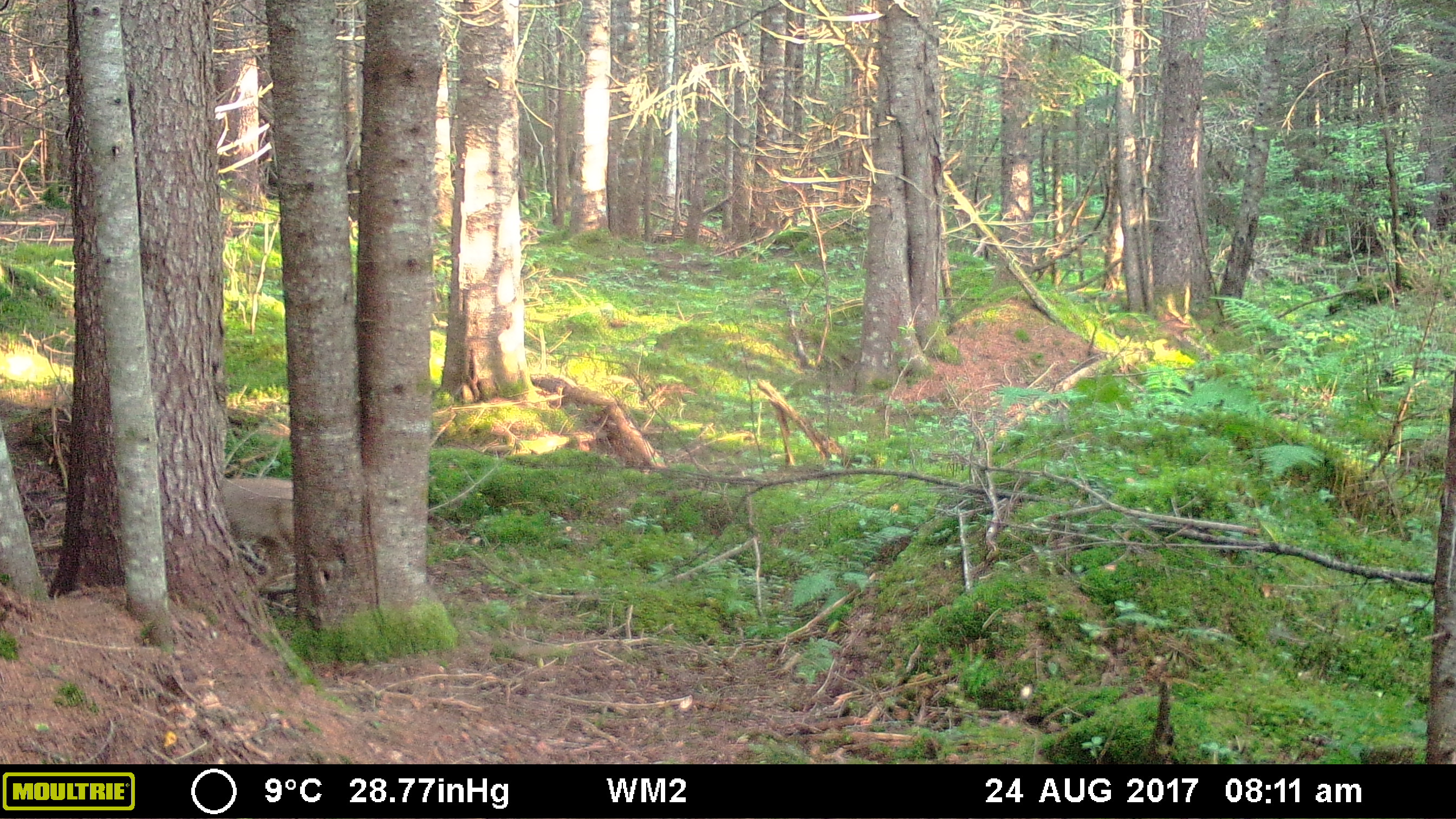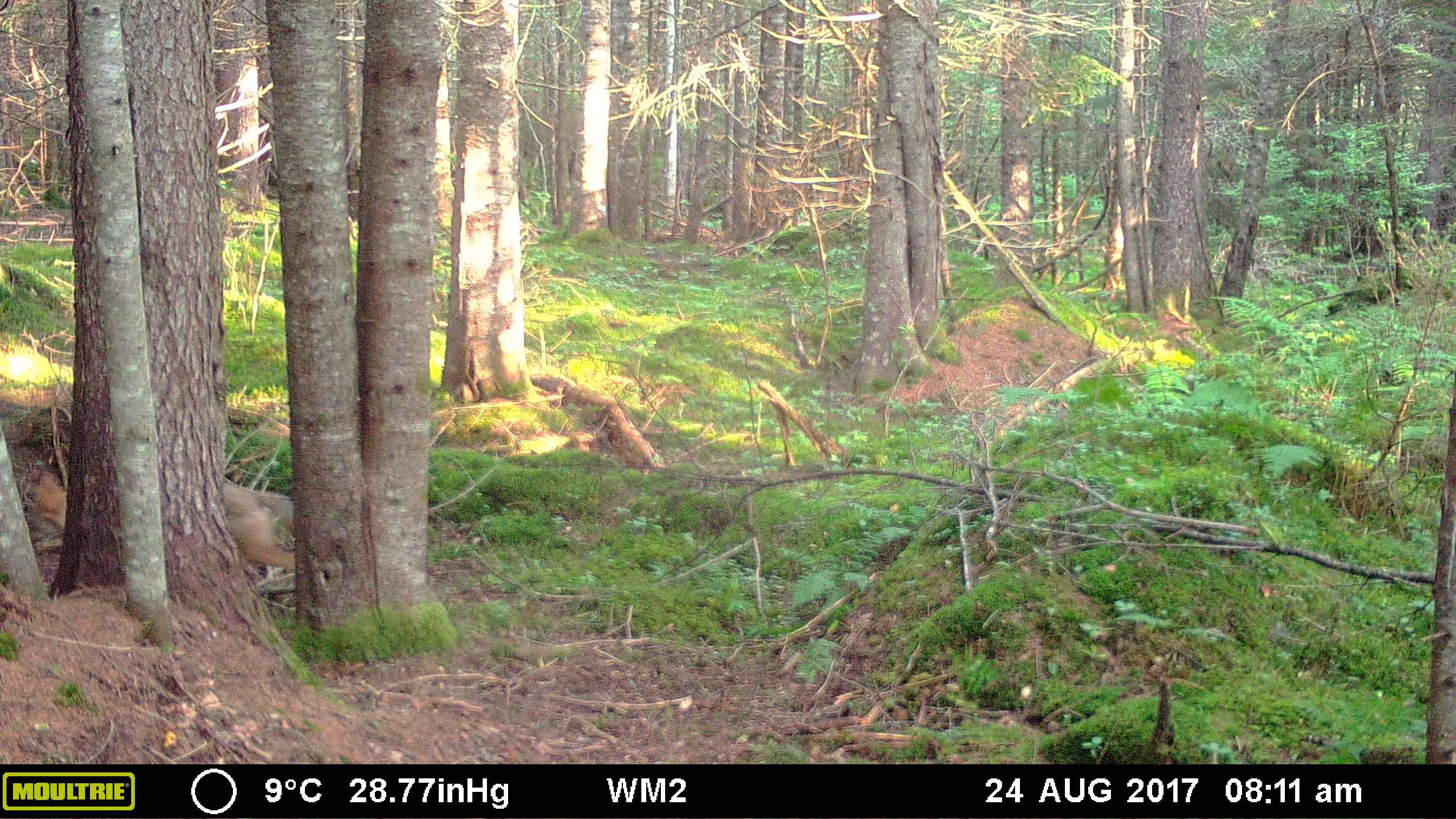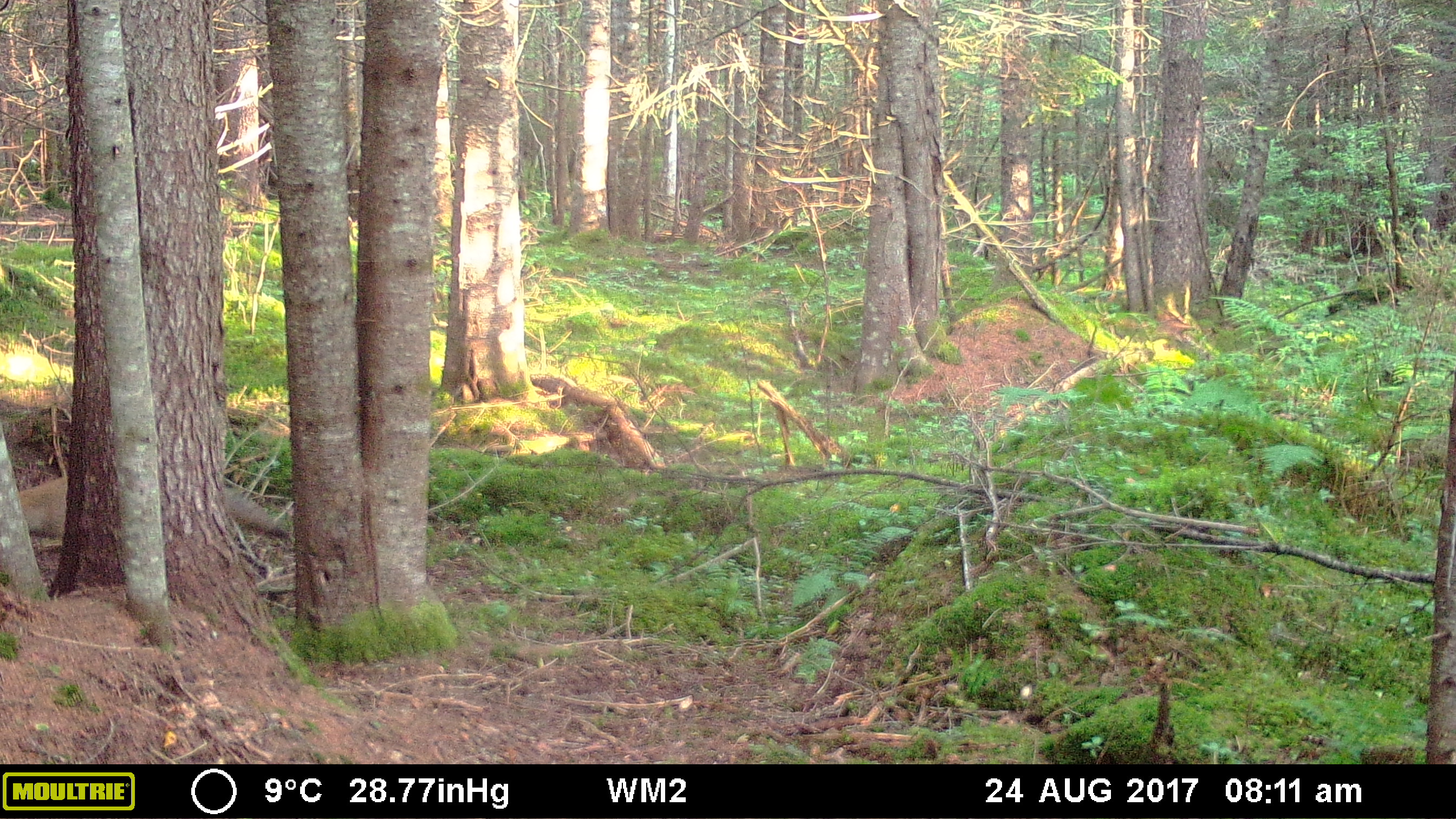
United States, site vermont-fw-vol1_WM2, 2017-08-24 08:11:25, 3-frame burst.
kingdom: Animalia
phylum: Chordata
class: Mammalia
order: Carnivora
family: Canidae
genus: Canis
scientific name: Canis latrans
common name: coyote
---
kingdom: Animalia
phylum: Chordata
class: Mammalia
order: Carnivora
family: Canidae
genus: Urocyon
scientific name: Urocyon cinereoargenteus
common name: gray fox